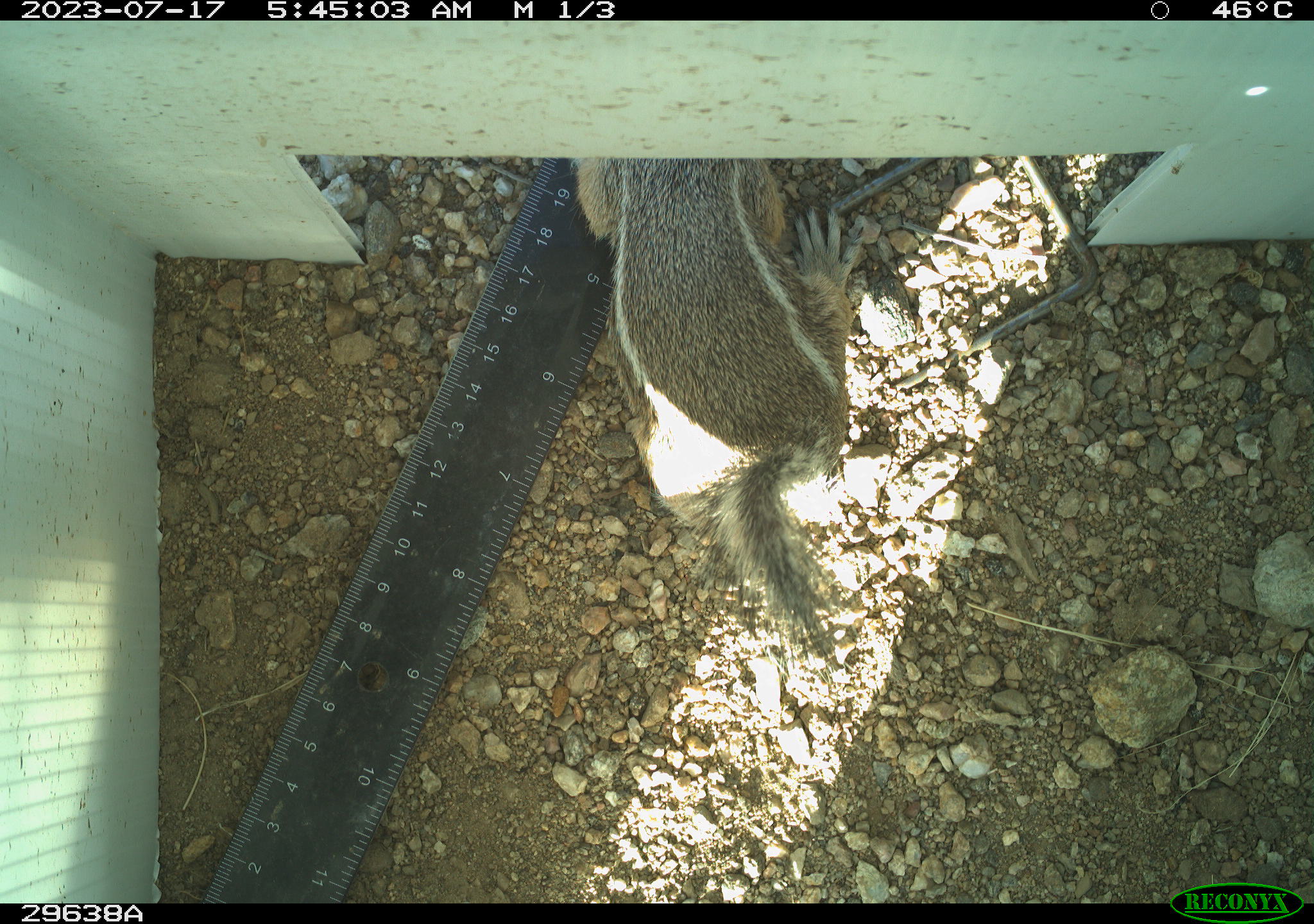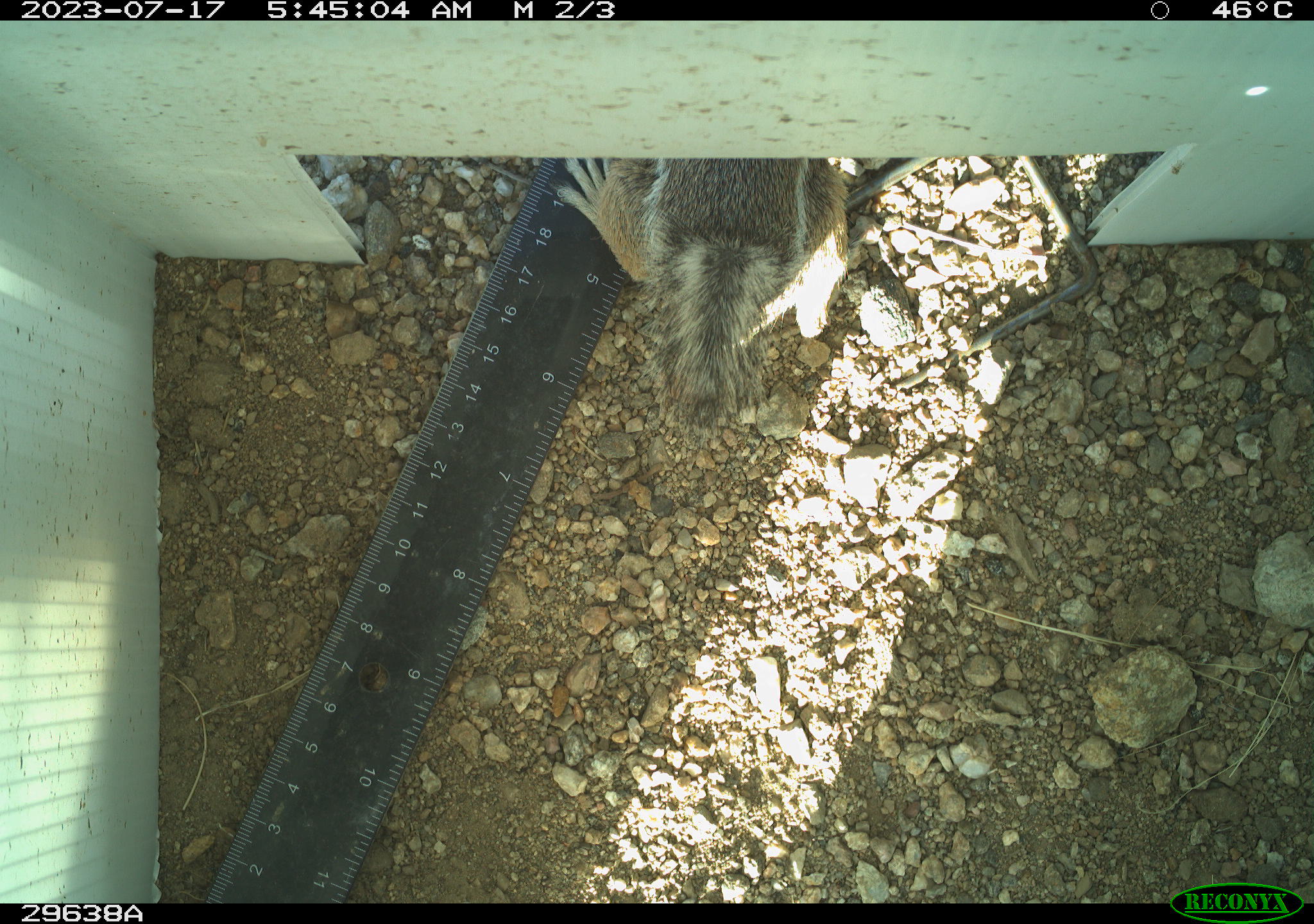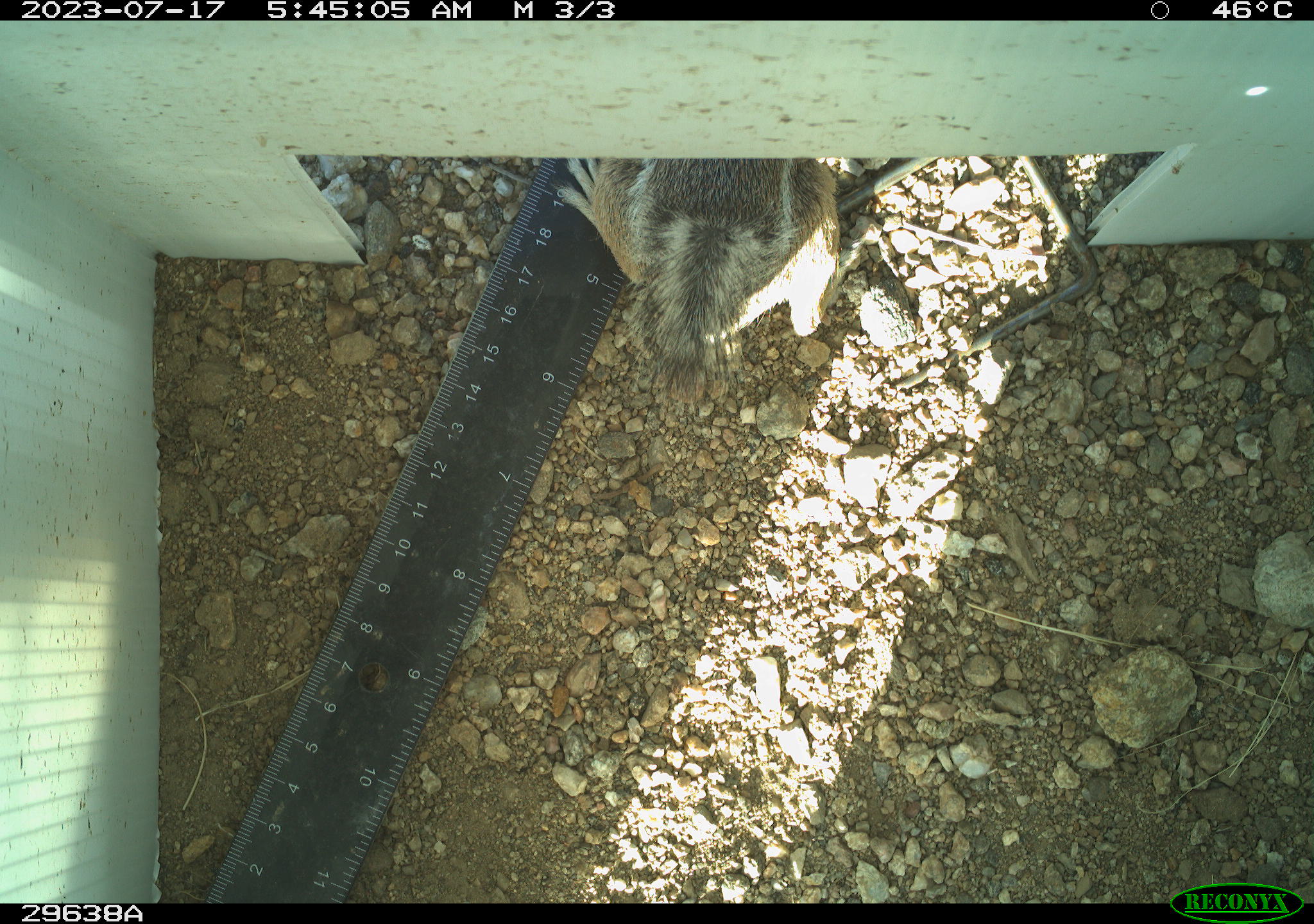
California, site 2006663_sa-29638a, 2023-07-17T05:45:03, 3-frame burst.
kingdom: Animalia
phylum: Chordata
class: Mammalia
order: Rodentia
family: Sciuridae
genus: Ammospermophilus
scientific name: Ammospermophilus leucurus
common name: white-tailed antelope squirrel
White-tailed antelope squirrel (Ammospermophilus leucurus).